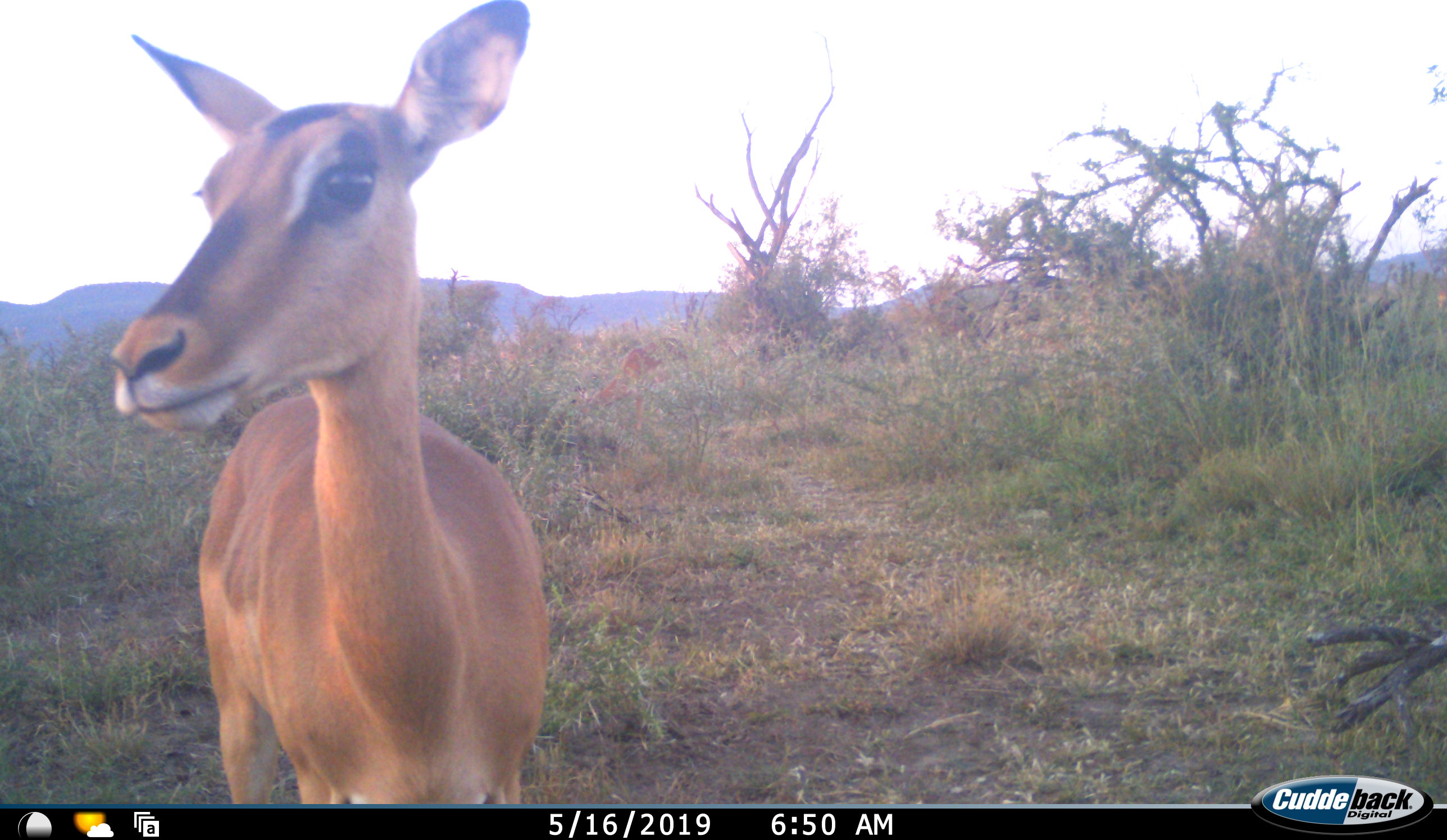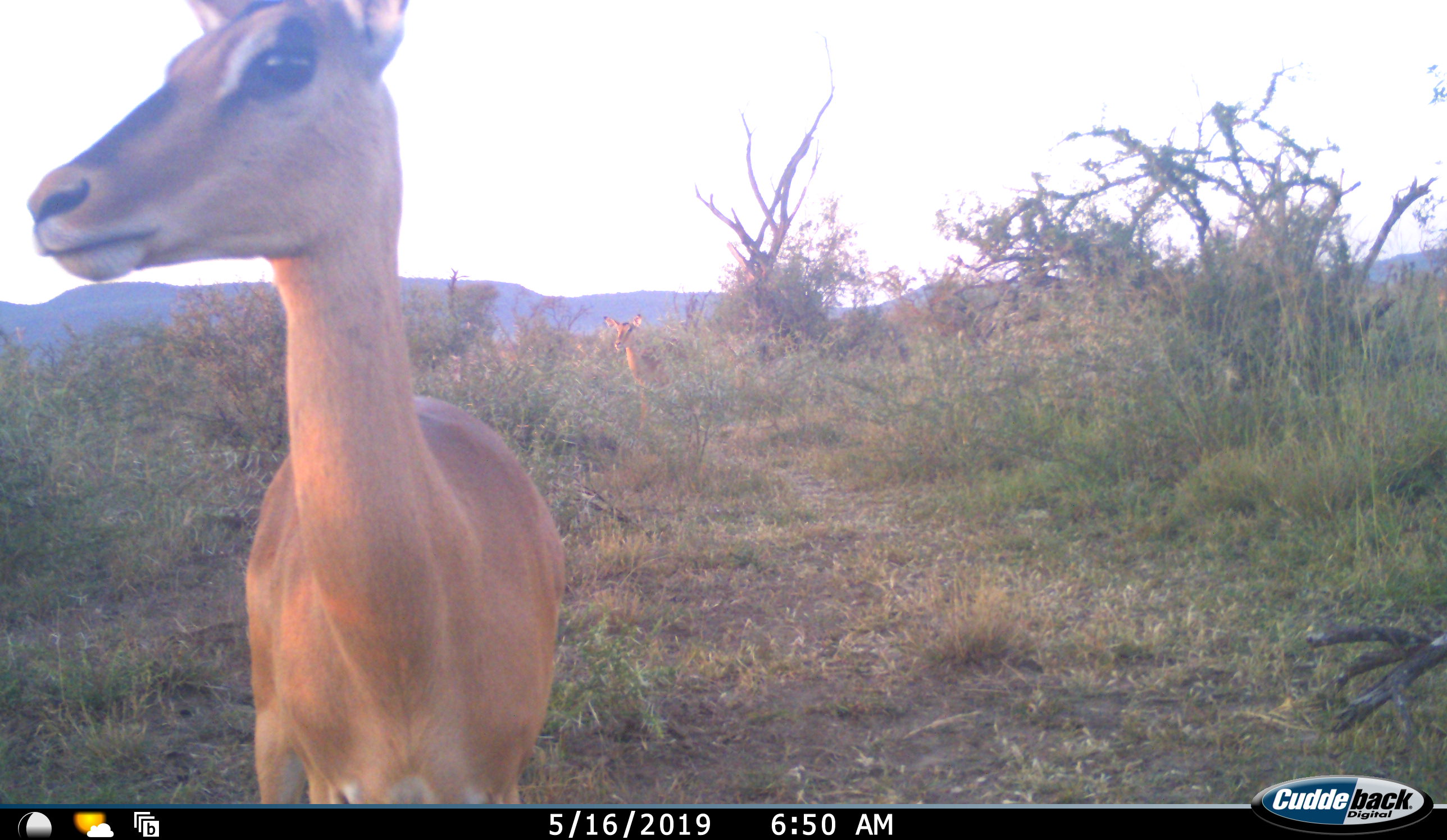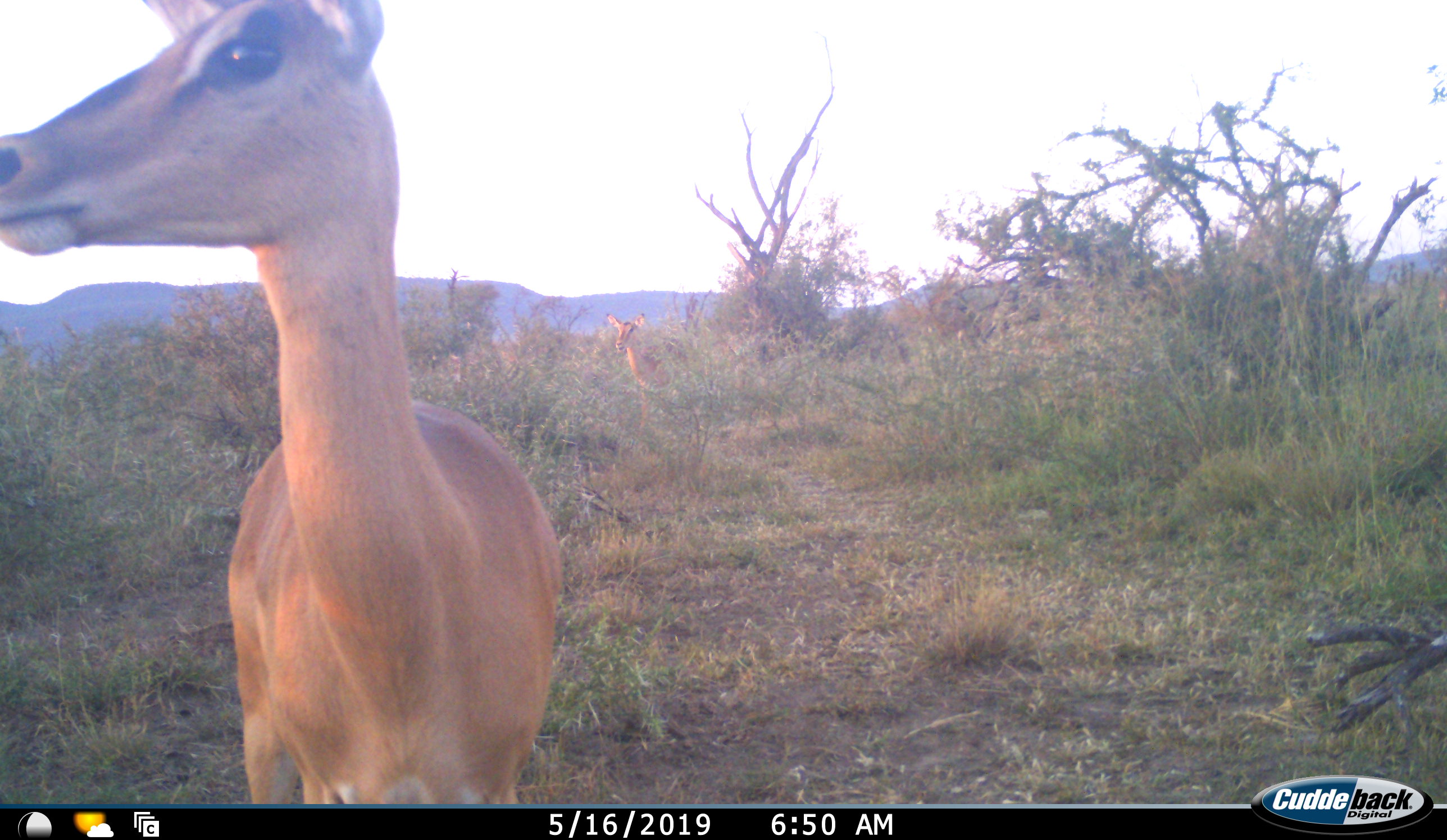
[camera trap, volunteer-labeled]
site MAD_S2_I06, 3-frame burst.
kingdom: Animalia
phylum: Chordata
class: Mammalia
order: Artiodactyla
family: Bovidae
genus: Aepyceros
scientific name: Aepyceros melampus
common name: impala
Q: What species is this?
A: Impala (Aepyceros melampus).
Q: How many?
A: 2.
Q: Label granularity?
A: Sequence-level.